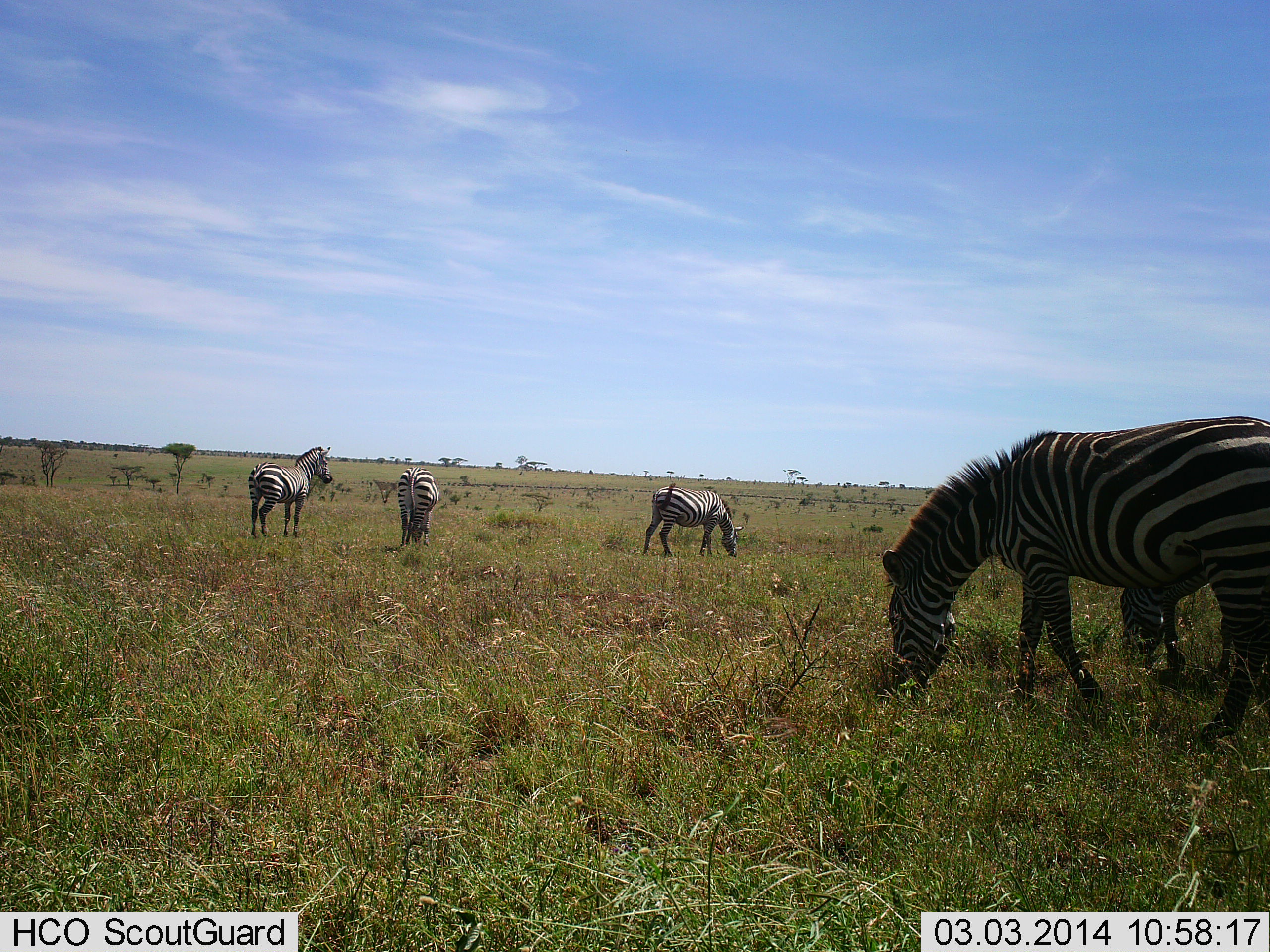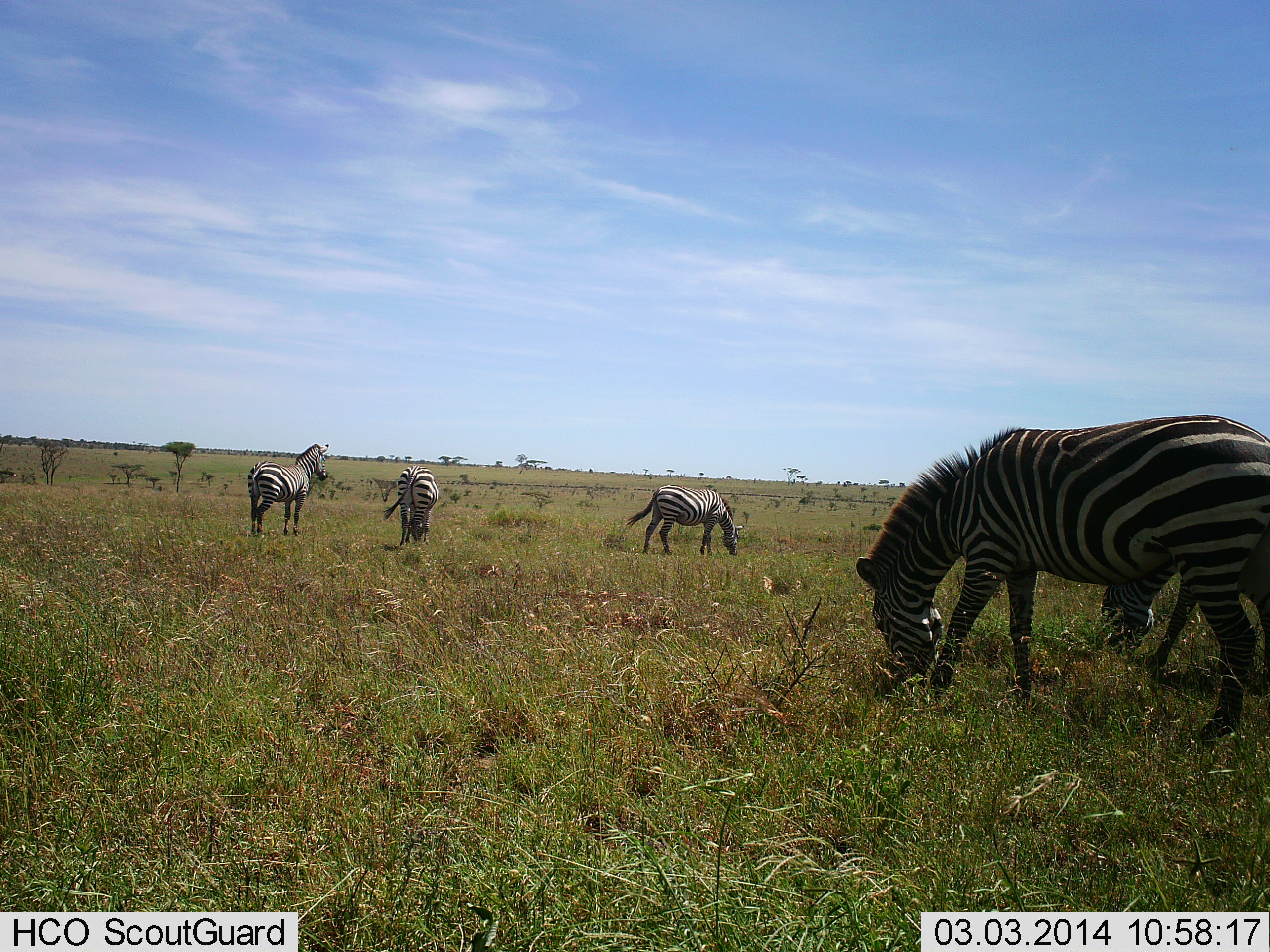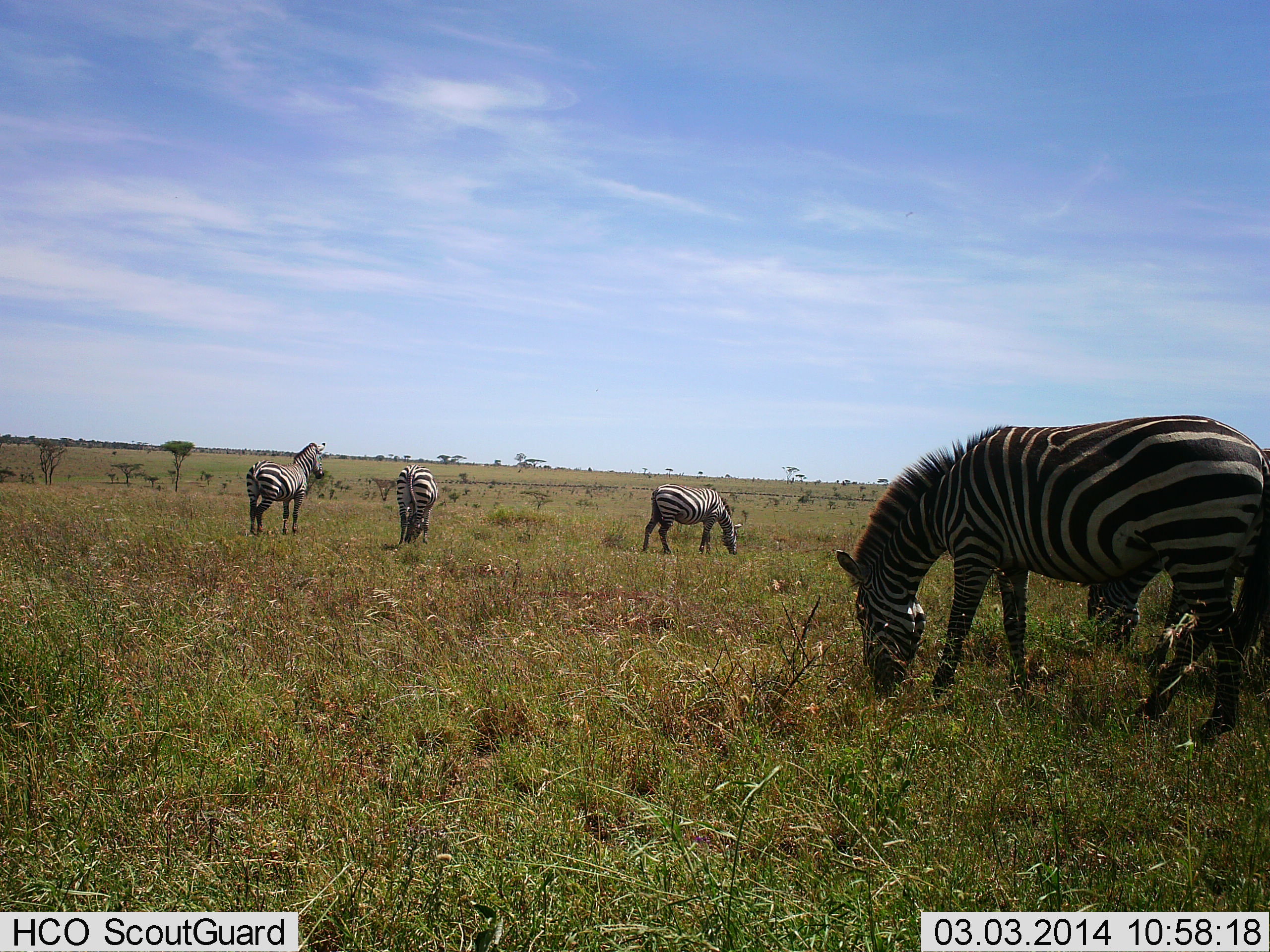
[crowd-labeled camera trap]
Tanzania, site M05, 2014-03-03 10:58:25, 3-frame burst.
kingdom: Animalia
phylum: Chordata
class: Mammalia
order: Perissodactyla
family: Equidae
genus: Equus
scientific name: Equus quagga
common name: plains zebra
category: zebra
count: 5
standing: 60%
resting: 0%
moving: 20%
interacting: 10%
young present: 0%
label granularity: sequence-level